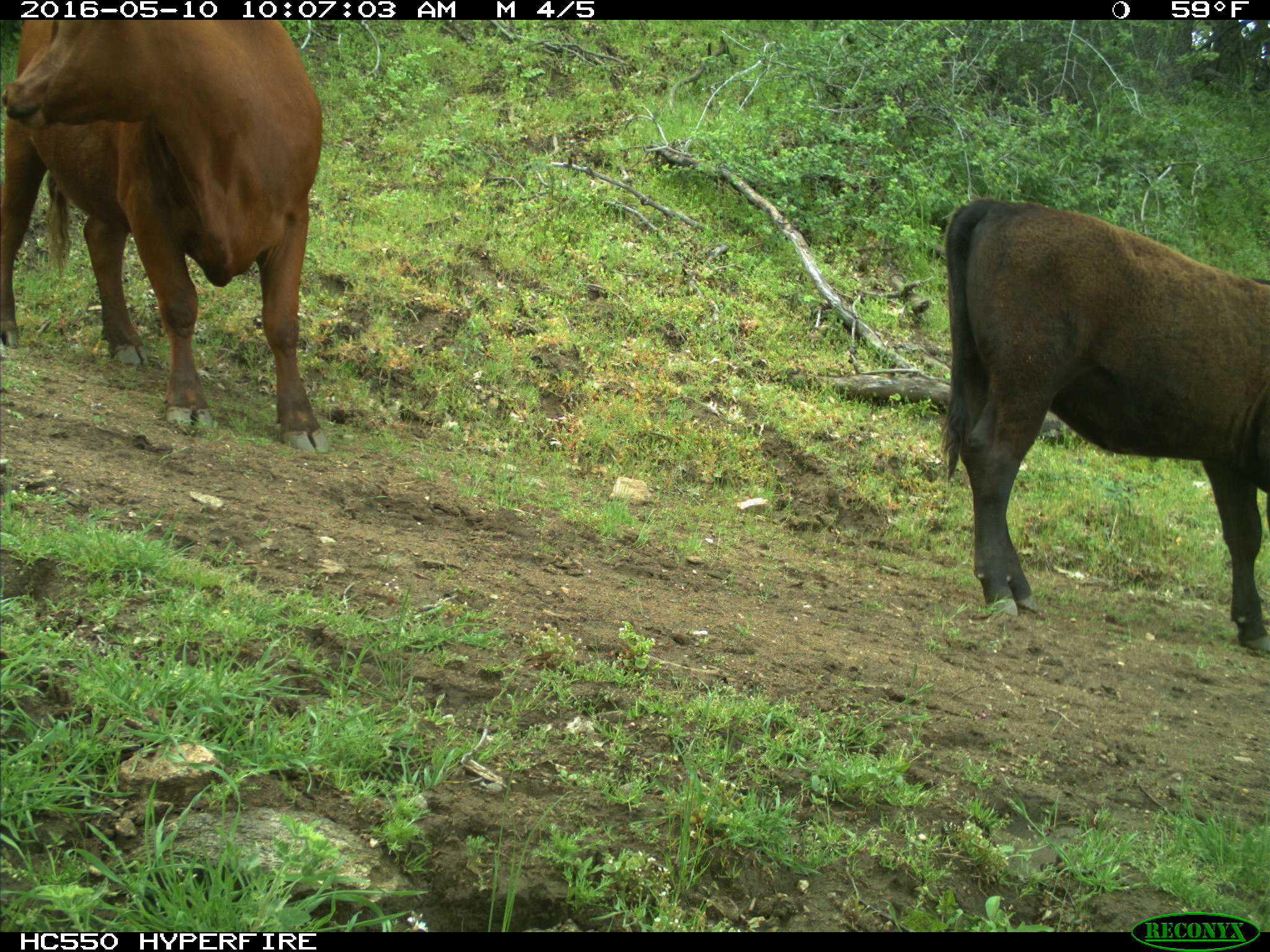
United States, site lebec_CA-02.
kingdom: Animalia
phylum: Chordata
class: Mammalia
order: Artiodactyla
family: Bovidae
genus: Bos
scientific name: Bos taurus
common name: domestic cow